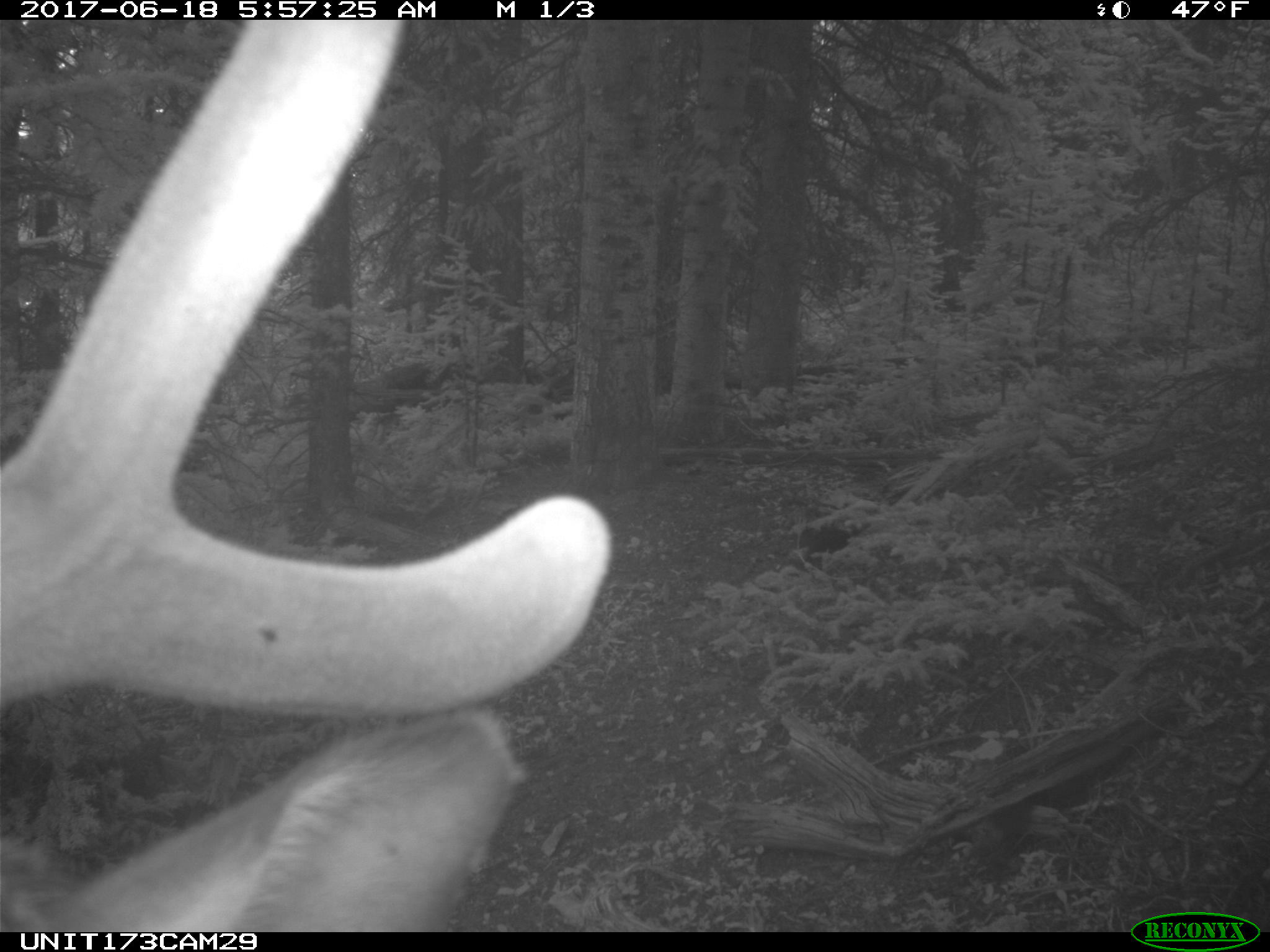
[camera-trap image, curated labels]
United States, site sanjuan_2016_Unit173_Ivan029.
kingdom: Animalia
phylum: Chordata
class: Mammalia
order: Artiodactyla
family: Cervidae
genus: Cervus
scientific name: Cervus elaphus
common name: red deer